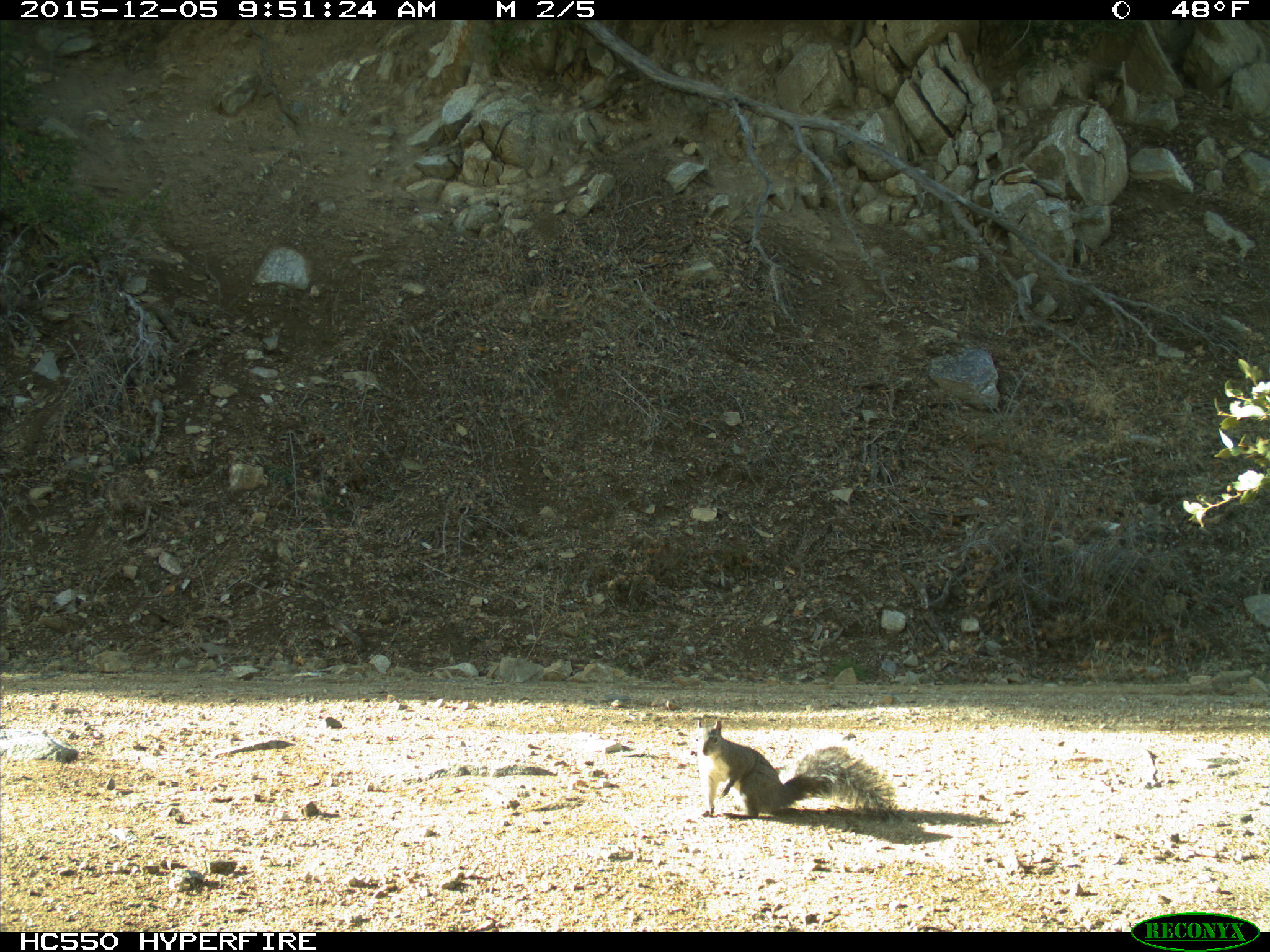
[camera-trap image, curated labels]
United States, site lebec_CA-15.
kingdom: Animalia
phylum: Chordata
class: Mammalia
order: Rodentia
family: Sciuridae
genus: Sciurus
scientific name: Sciurus carolinensis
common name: eastern gray squirrel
Sciurus carolinensis (eastern gray squirrel).